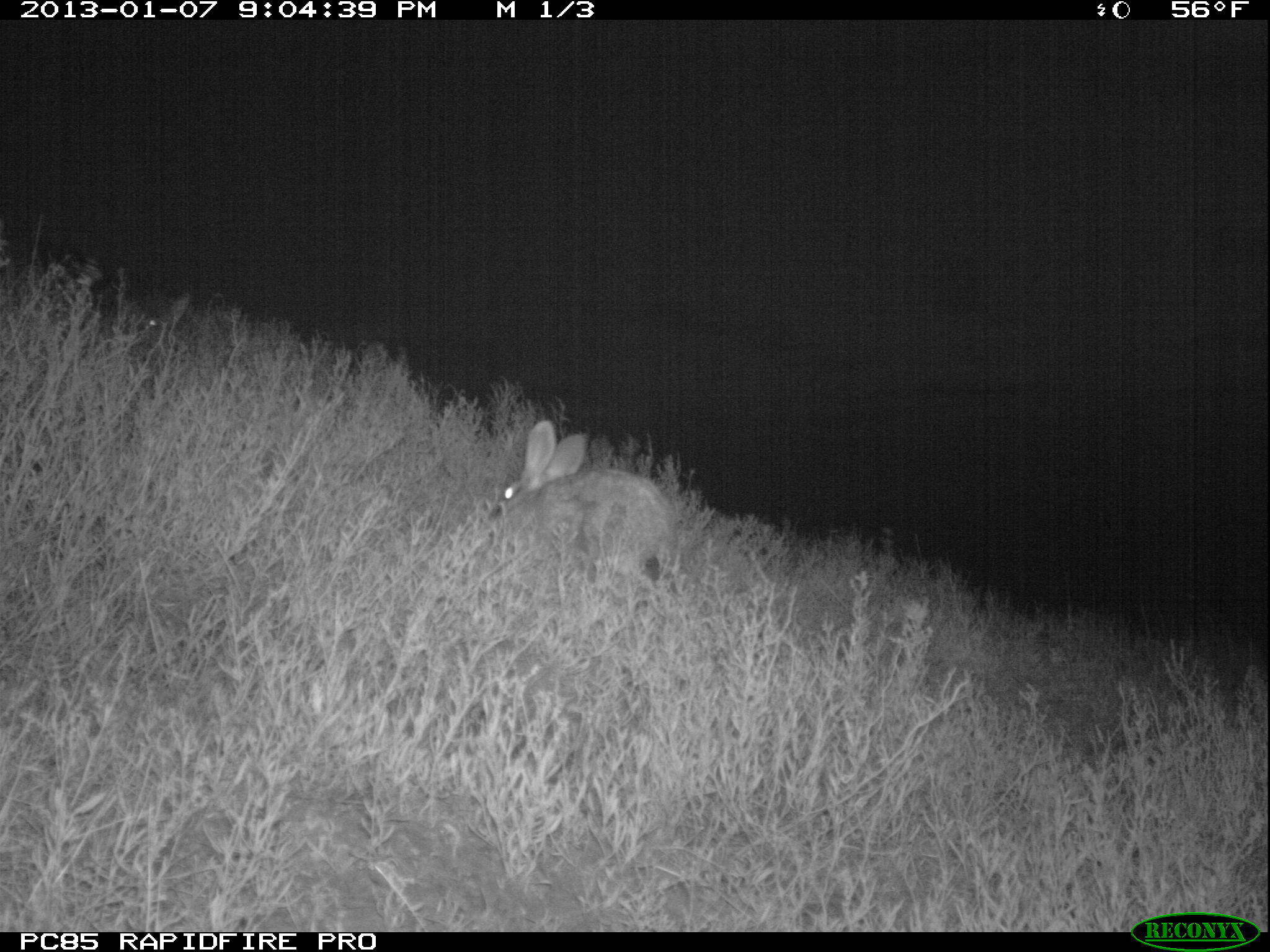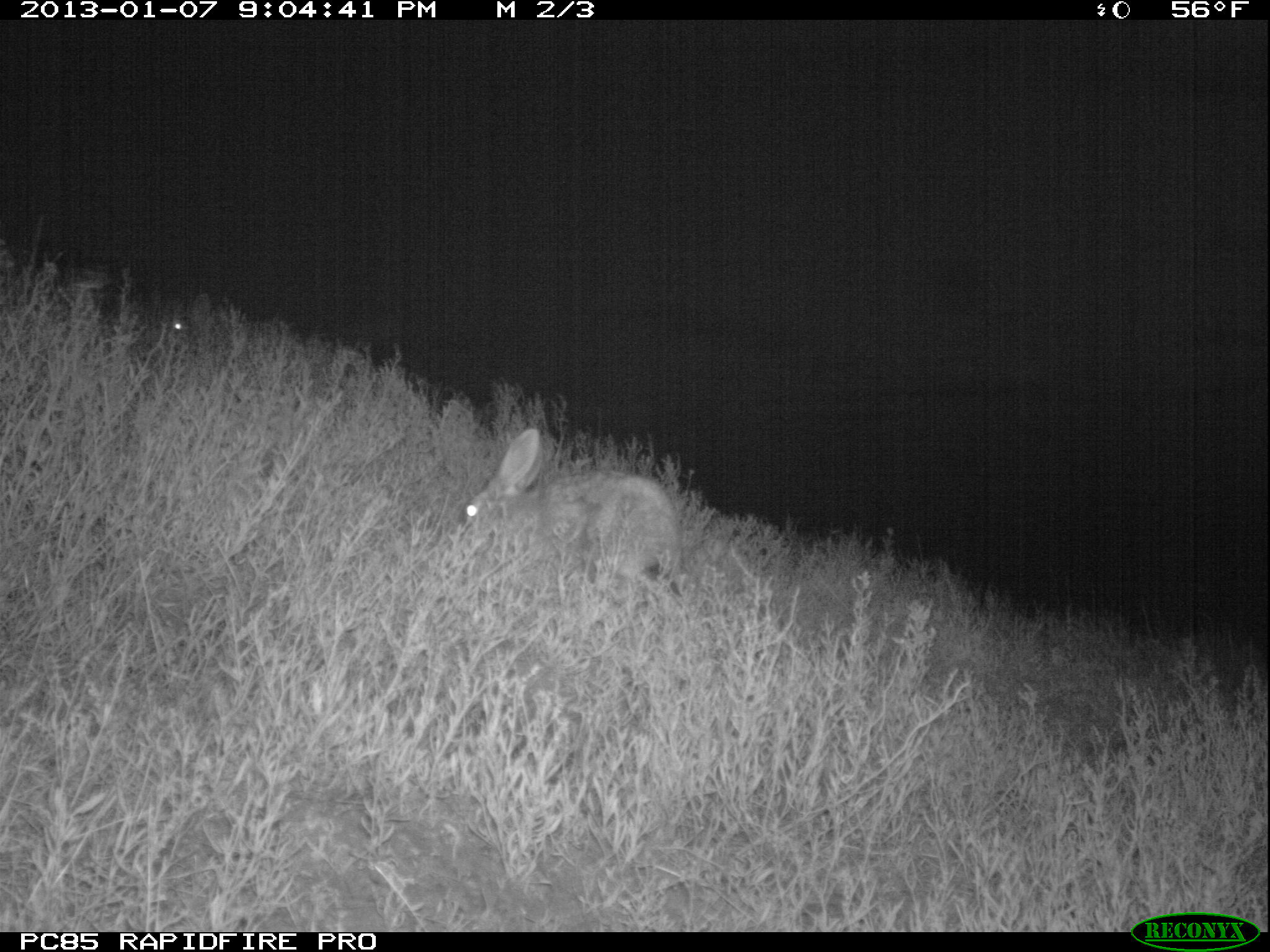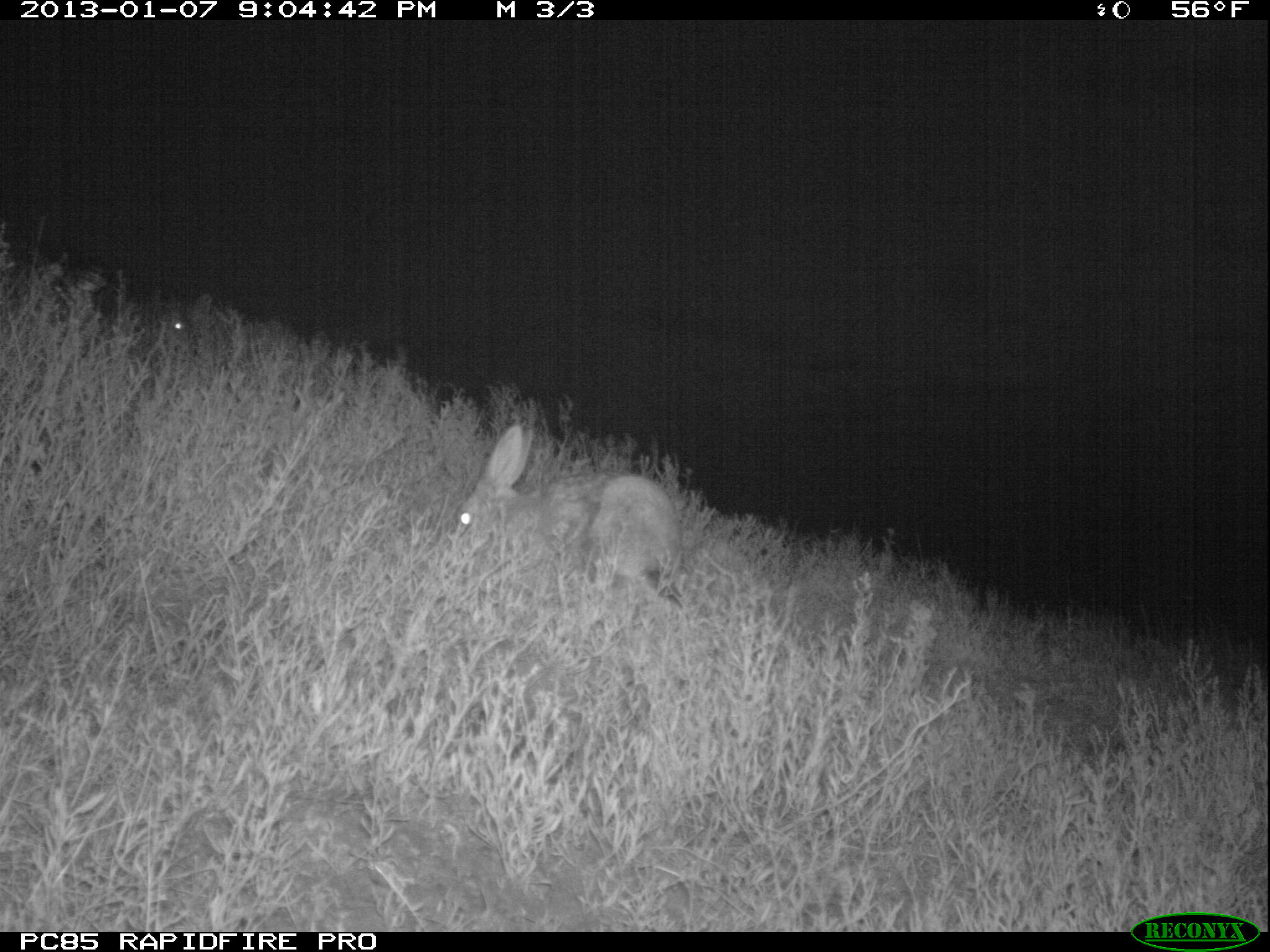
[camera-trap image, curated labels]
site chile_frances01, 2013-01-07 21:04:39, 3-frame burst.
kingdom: Animalia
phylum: Chordata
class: Mammalia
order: Lagomorpha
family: Leporidae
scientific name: Leporidae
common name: rabbits and hares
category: rabbit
Rabbit (rabbits and hares) (Leporidae).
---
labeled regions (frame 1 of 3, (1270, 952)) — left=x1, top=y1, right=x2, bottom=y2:
rabbit: left=488, top=418, right=677, bottom=593; left=135, top=288, right=208, bottom=364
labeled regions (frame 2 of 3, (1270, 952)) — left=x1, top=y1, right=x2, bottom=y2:
rabbit: left=454, top=426, right=683, bottom=599; left=161, top=294, right=234, bottom=351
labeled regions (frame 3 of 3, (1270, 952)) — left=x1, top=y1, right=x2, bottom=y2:
rabbit: left=442, top=426, right=685, bottom=611; left=162, top=295, right=298, bottom=381